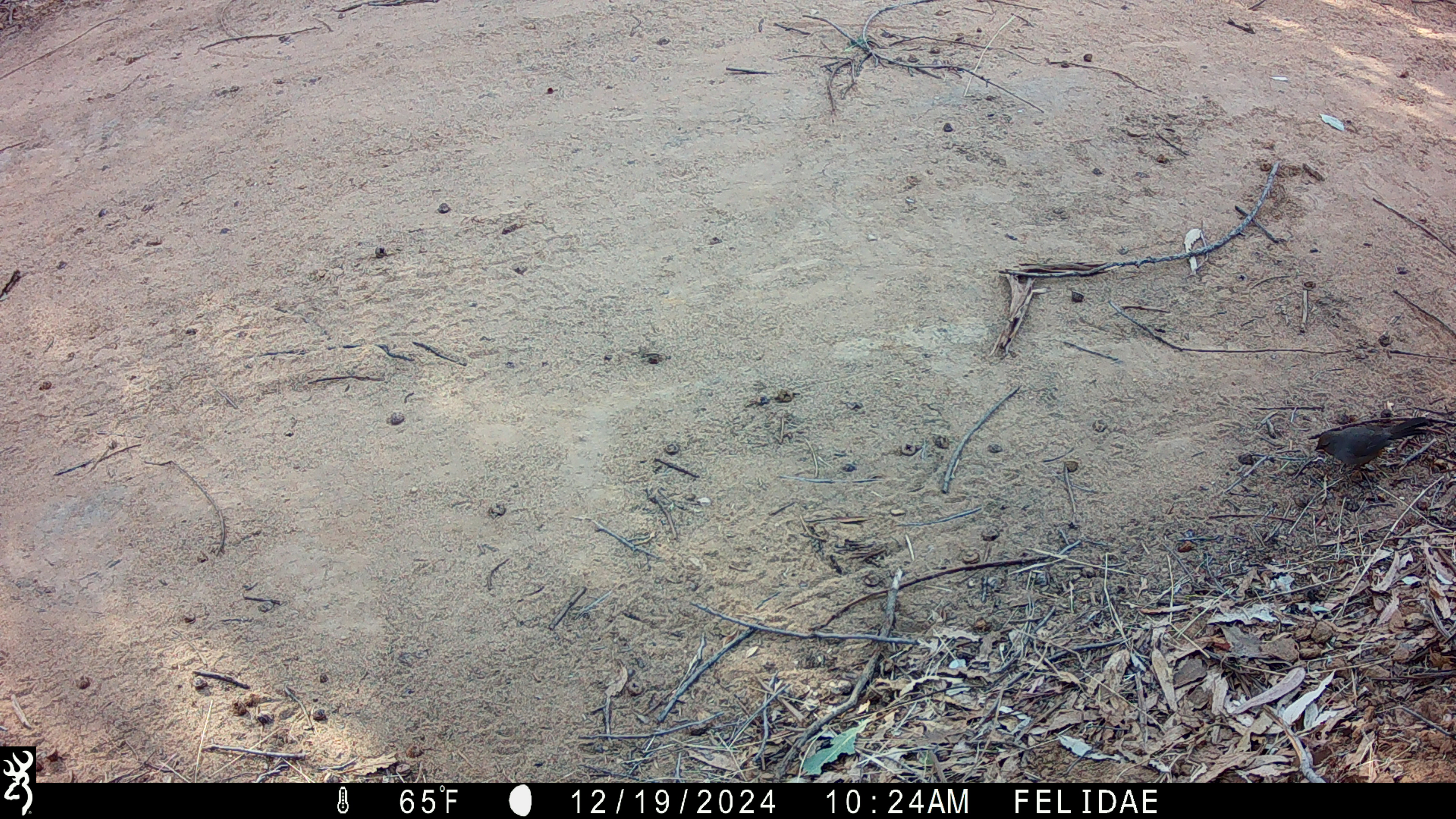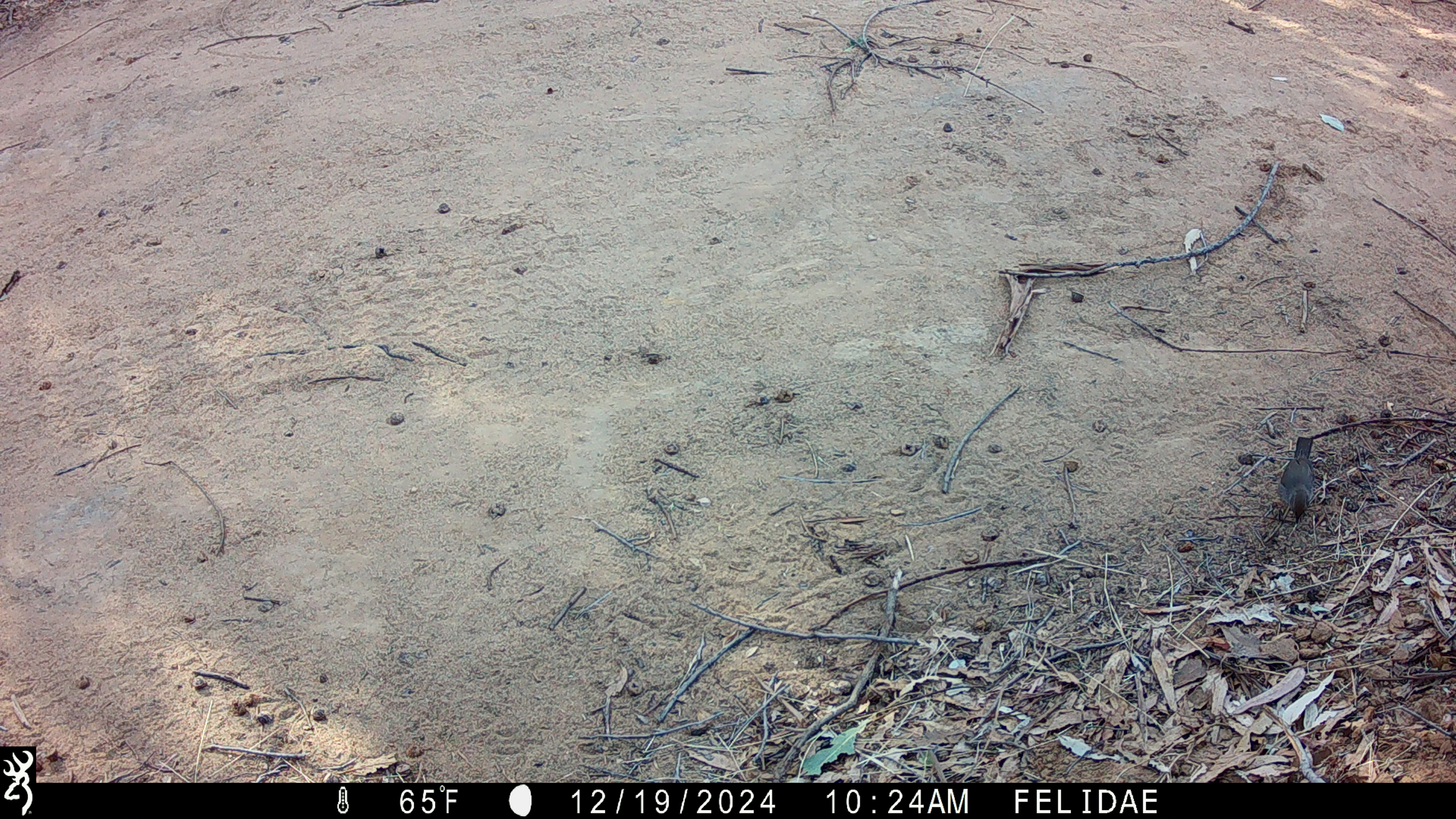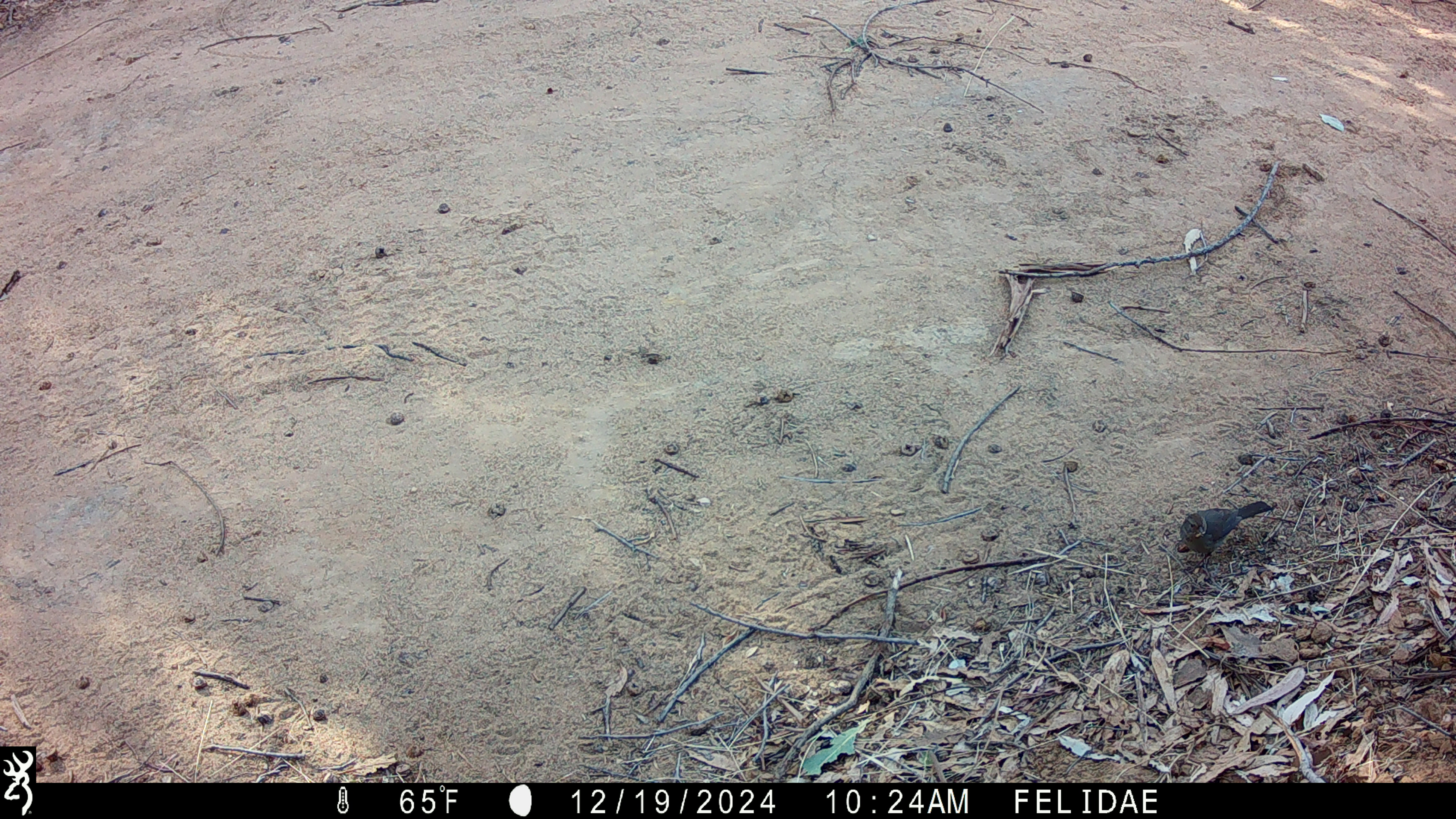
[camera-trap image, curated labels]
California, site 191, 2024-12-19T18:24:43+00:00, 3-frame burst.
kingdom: Animalia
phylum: Chordata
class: Aves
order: Passeriformes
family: Passerellidae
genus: Melozone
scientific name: Melozone crissalis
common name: california towhee